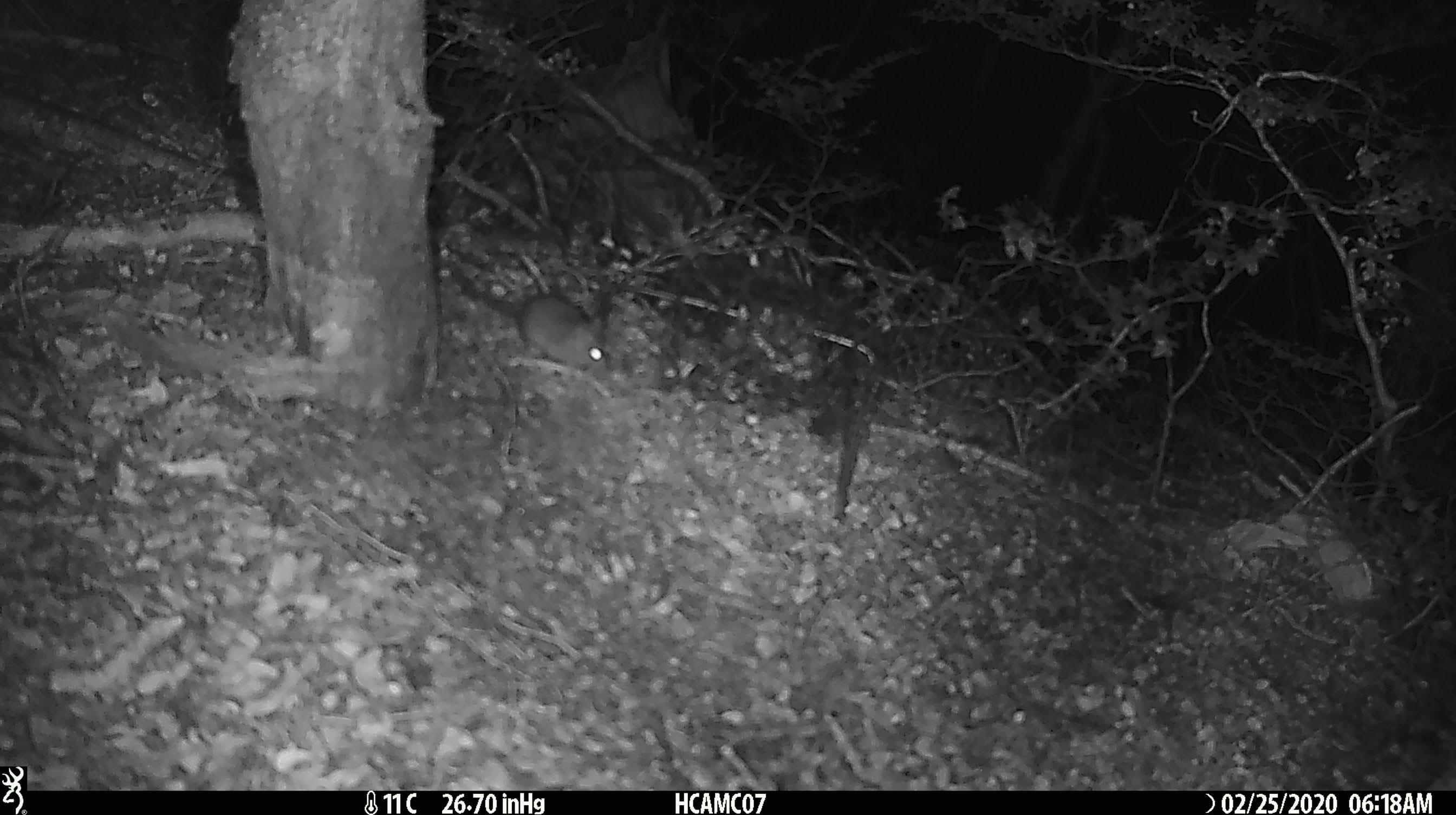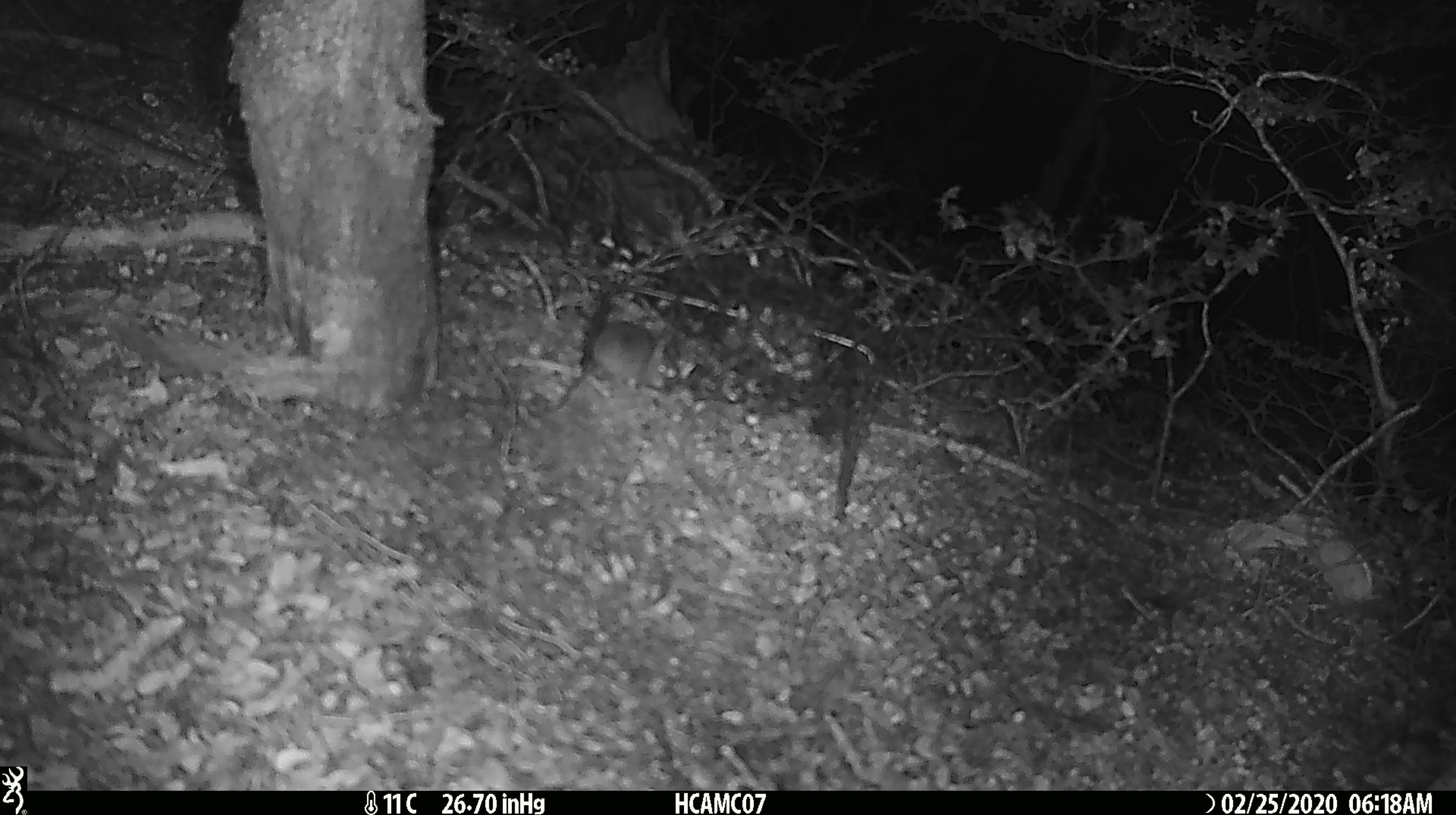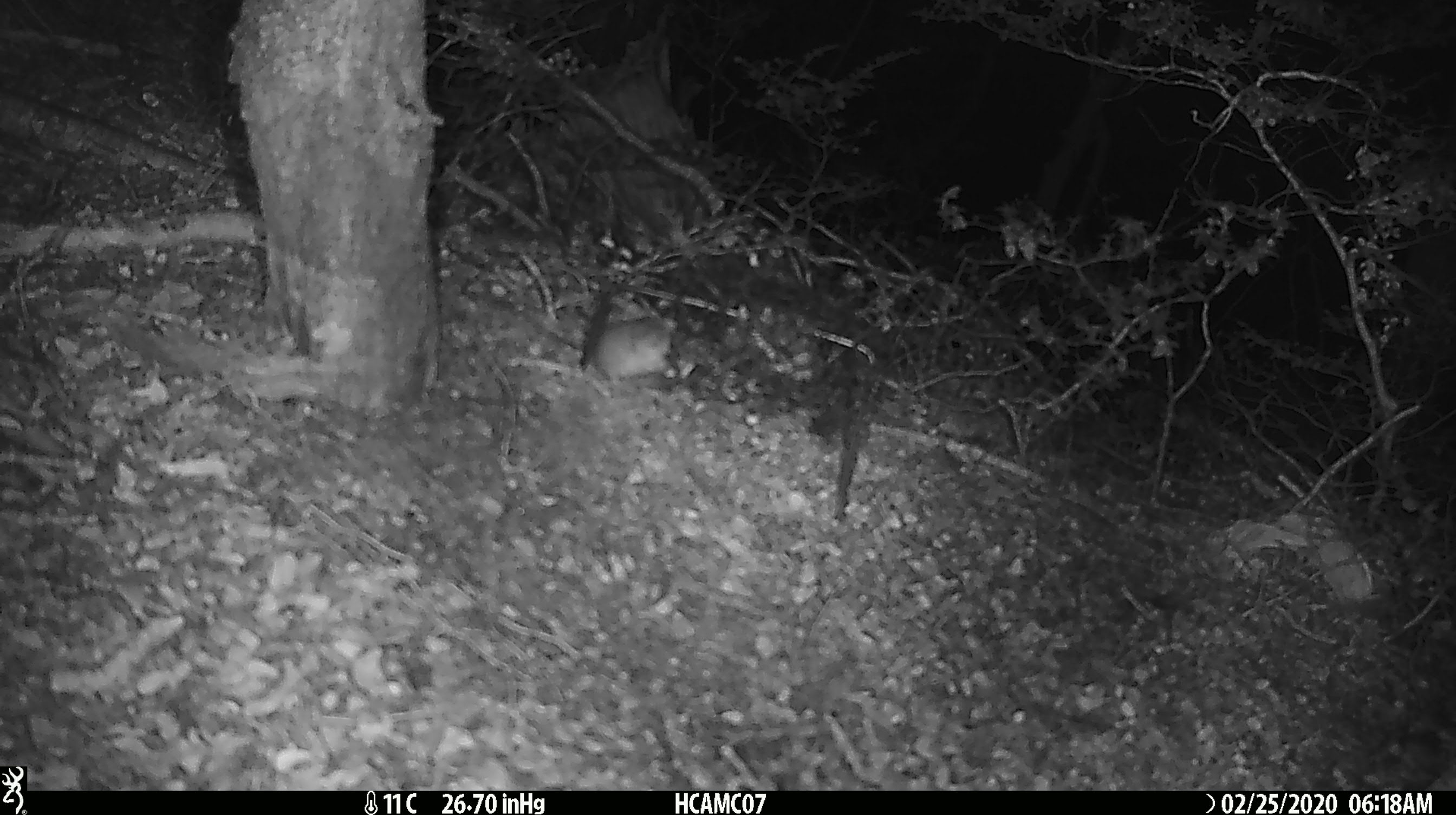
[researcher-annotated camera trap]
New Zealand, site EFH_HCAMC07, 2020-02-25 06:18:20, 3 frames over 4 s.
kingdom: Animalia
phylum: Chordata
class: Mammalia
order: Rodentia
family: Muridae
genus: Mus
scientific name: Mus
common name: mouse